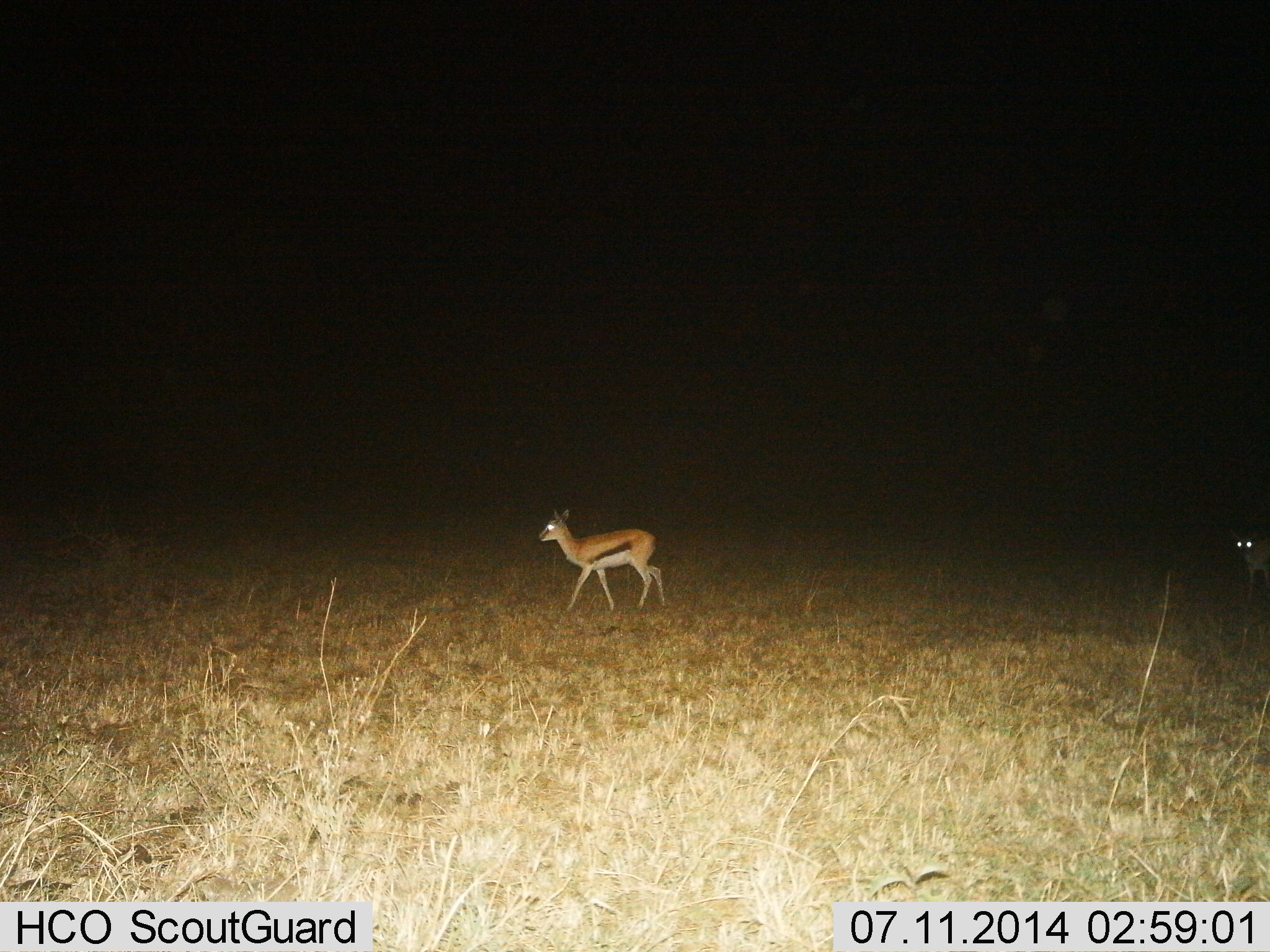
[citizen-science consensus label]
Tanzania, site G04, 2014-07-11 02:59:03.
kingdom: Animalia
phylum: Chordata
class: Mammalia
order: Artiodactyla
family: Bovidae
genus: Eudorcas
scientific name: Eudorcas thomsonii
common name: thomson's gazelle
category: gazellethomsons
Gazellethomsons (thomson's gazelle) (Eudorcas thomsonii), count 2. Behavior (volunteer vote fractions): standing 18%, resting 0%, moving 82%, interacting 0%. Young present (vote fraction): 9%. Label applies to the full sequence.